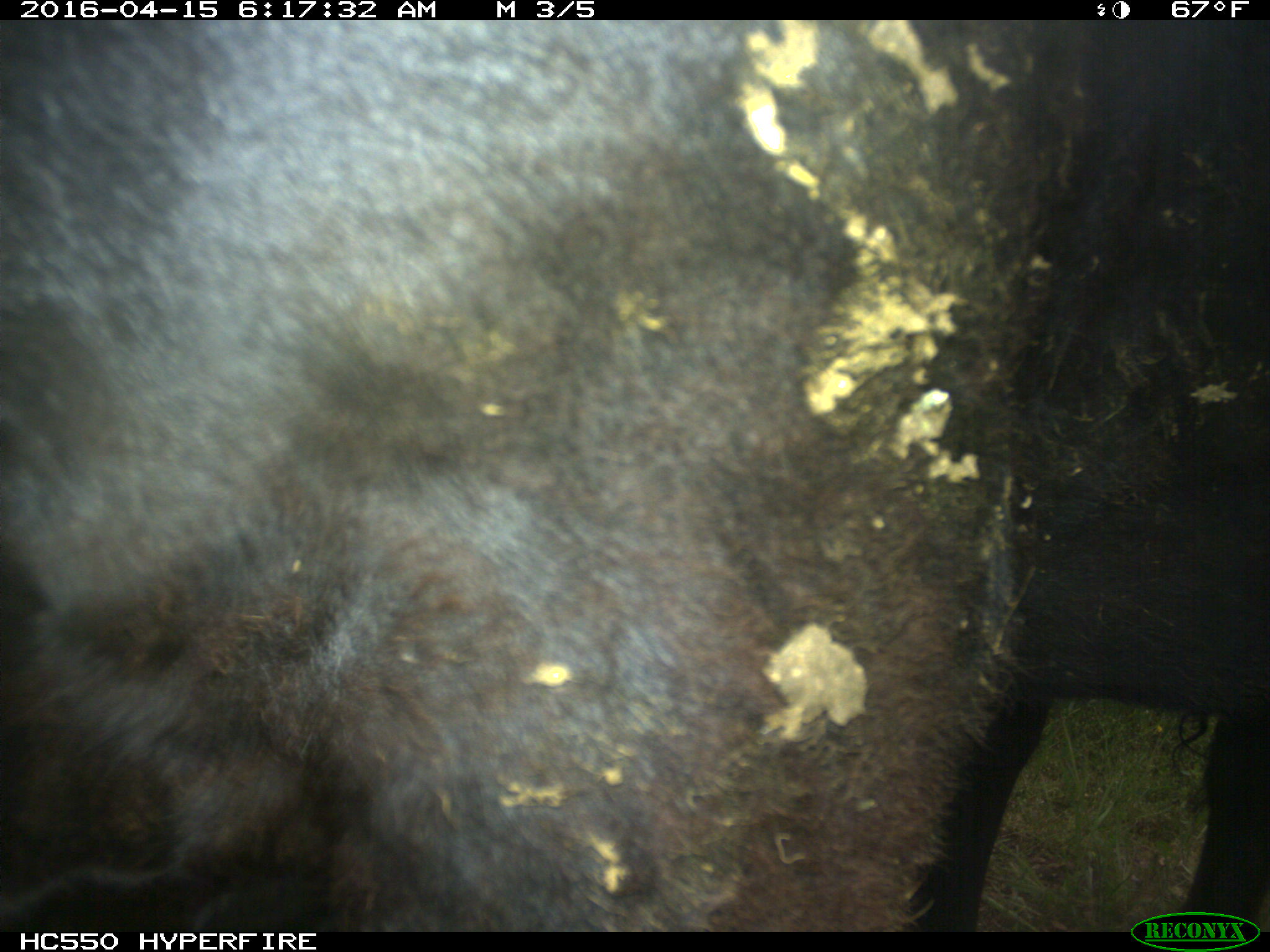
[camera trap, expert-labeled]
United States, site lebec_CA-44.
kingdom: Animalia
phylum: Chordata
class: Mammalia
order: Artiodactyla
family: Bovidae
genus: Bos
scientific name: Bos taurus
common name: domestic cow